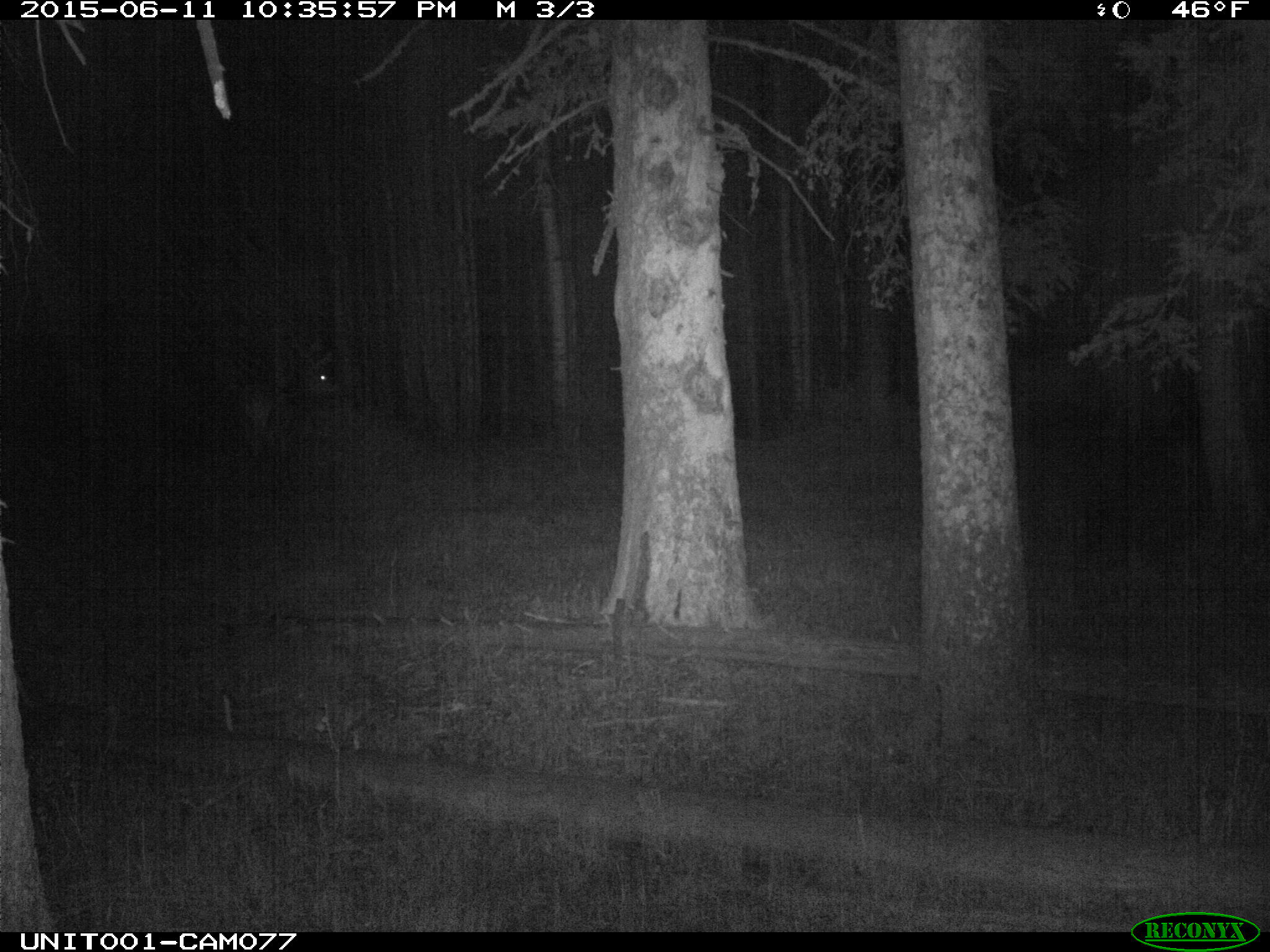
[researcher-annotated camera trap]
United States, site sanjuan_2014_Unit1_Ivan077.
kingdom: Animalia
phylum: Chordata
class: Mammalia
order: Artiodactyla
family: Cervidae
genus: Cervus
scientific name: Cervus elaphus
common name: red deer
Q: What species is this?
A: Cervus elaphus (red deer).